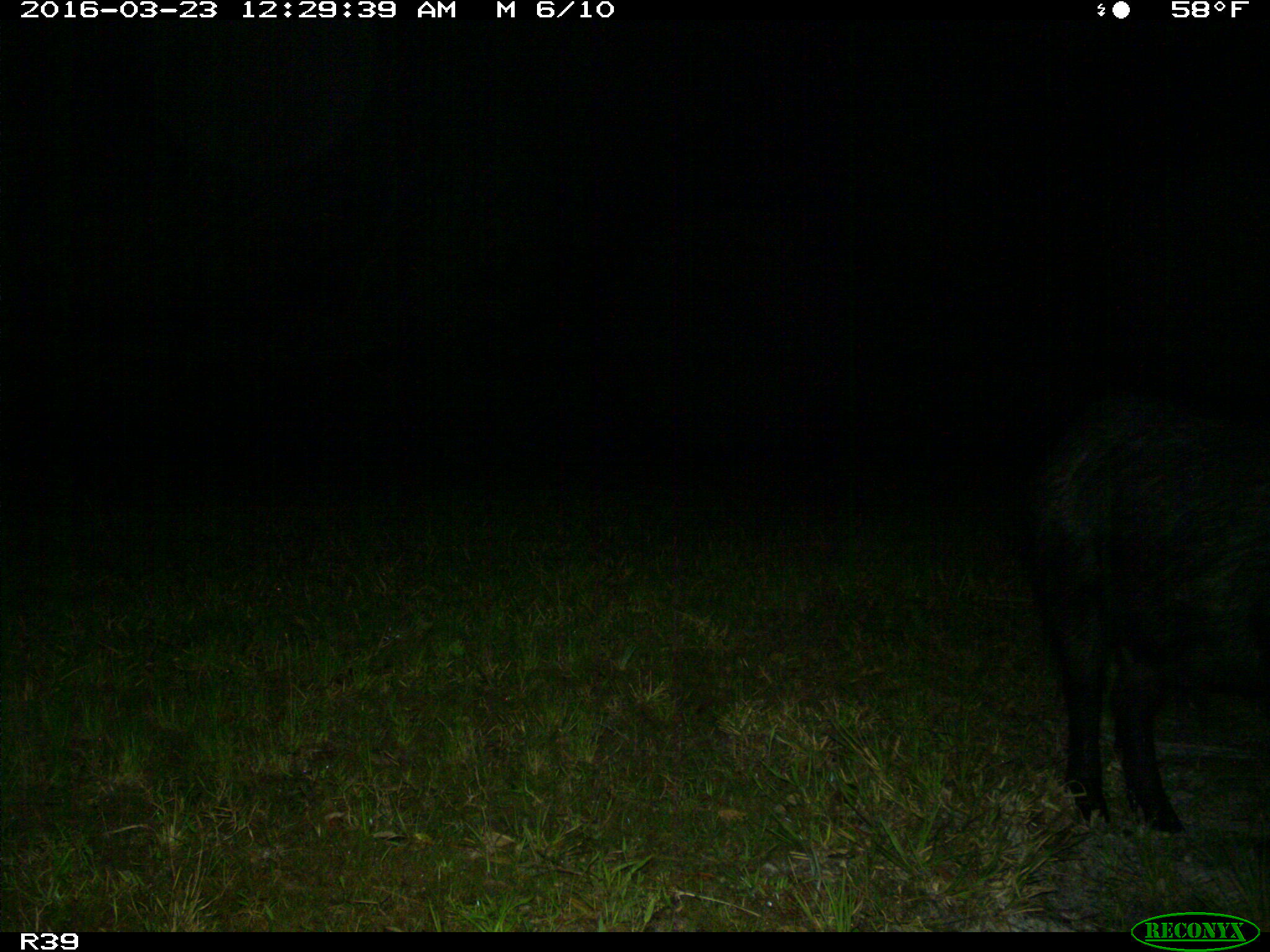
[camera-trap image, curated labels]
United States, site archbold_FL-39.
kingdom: Animalia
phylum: Chordata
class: Mammalia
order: Artiodactyla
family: Suidae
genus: Sus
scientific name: Sus scrofa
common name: wild boar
Sus scrofa (wild boar).